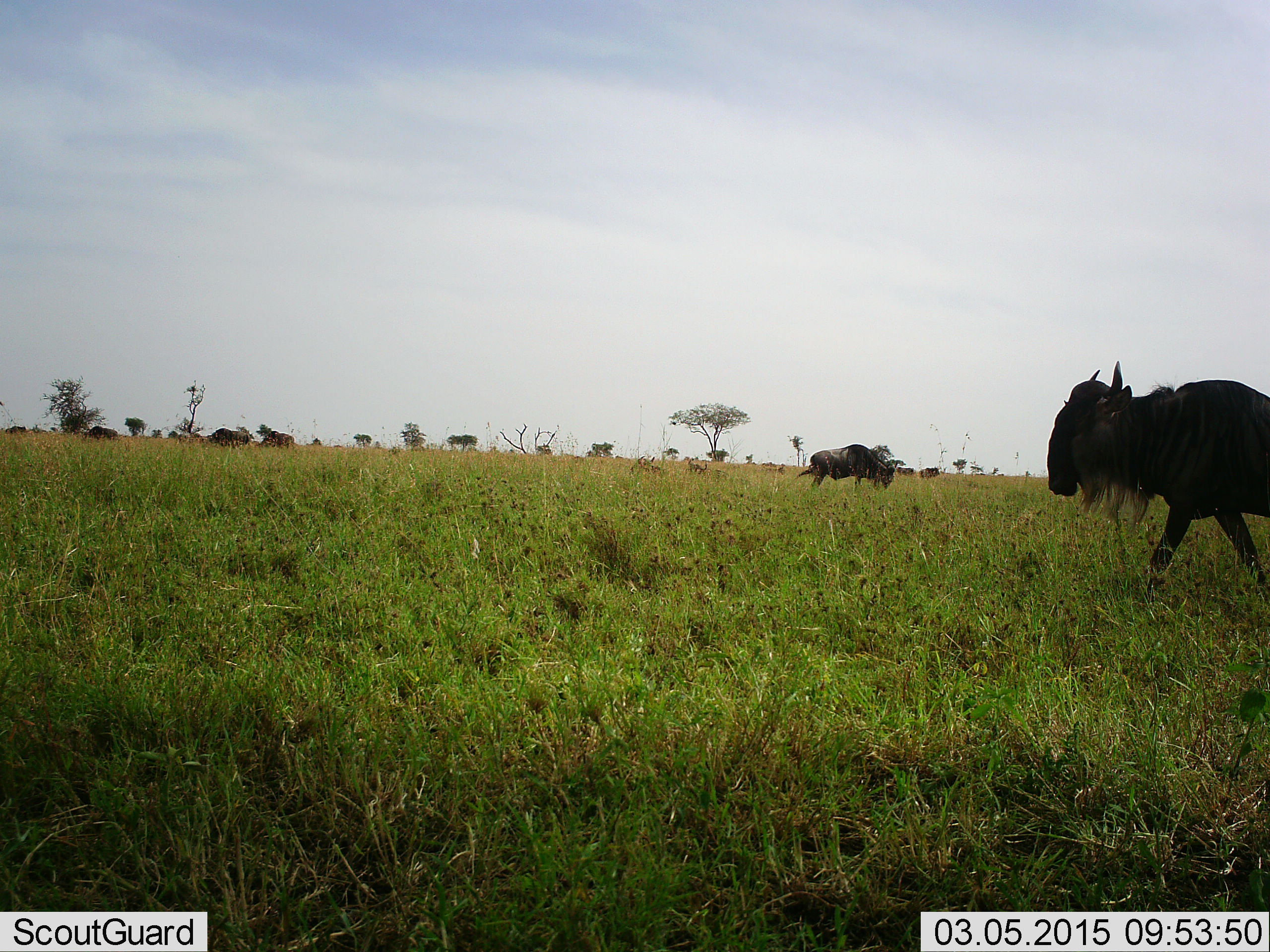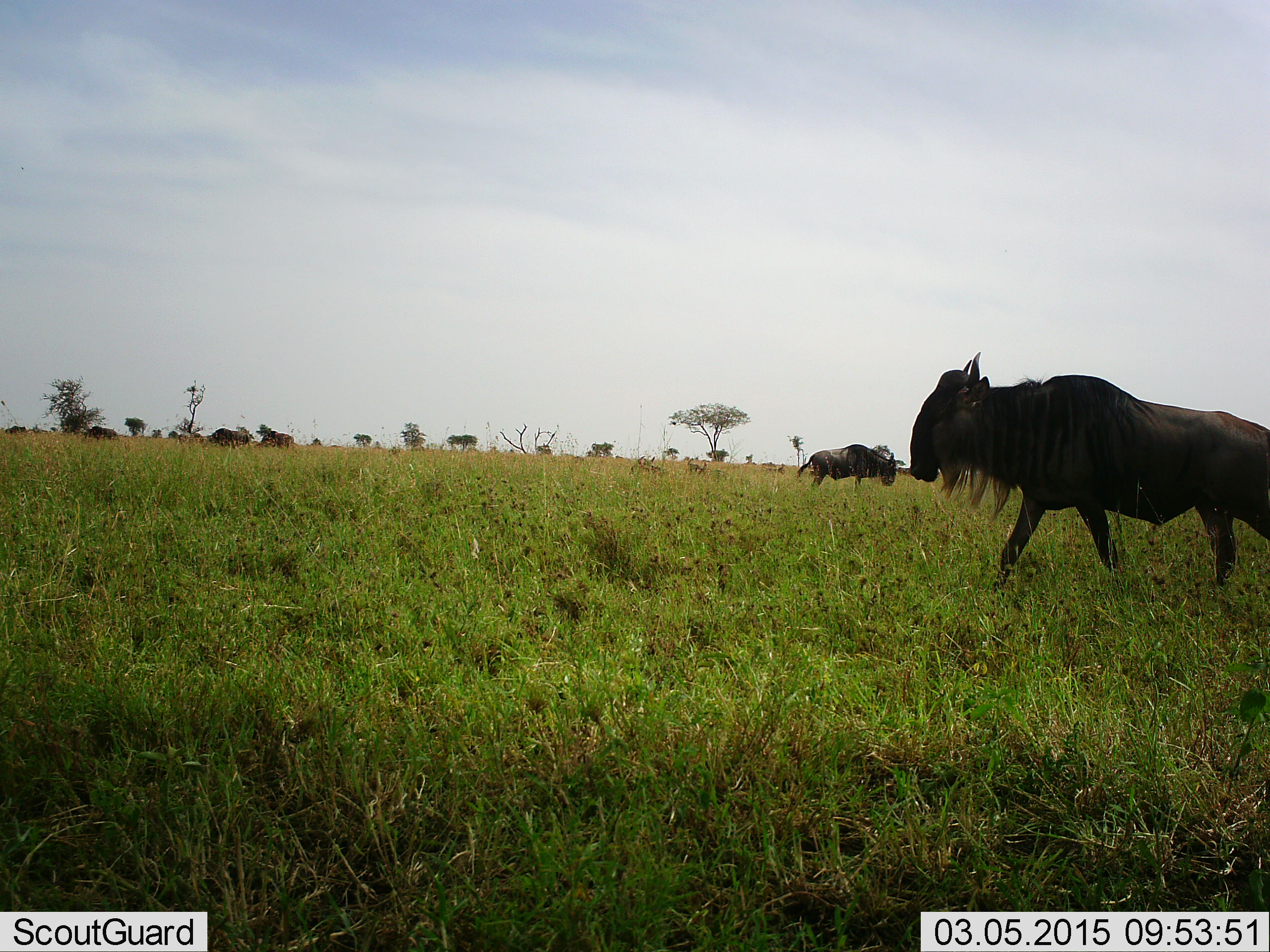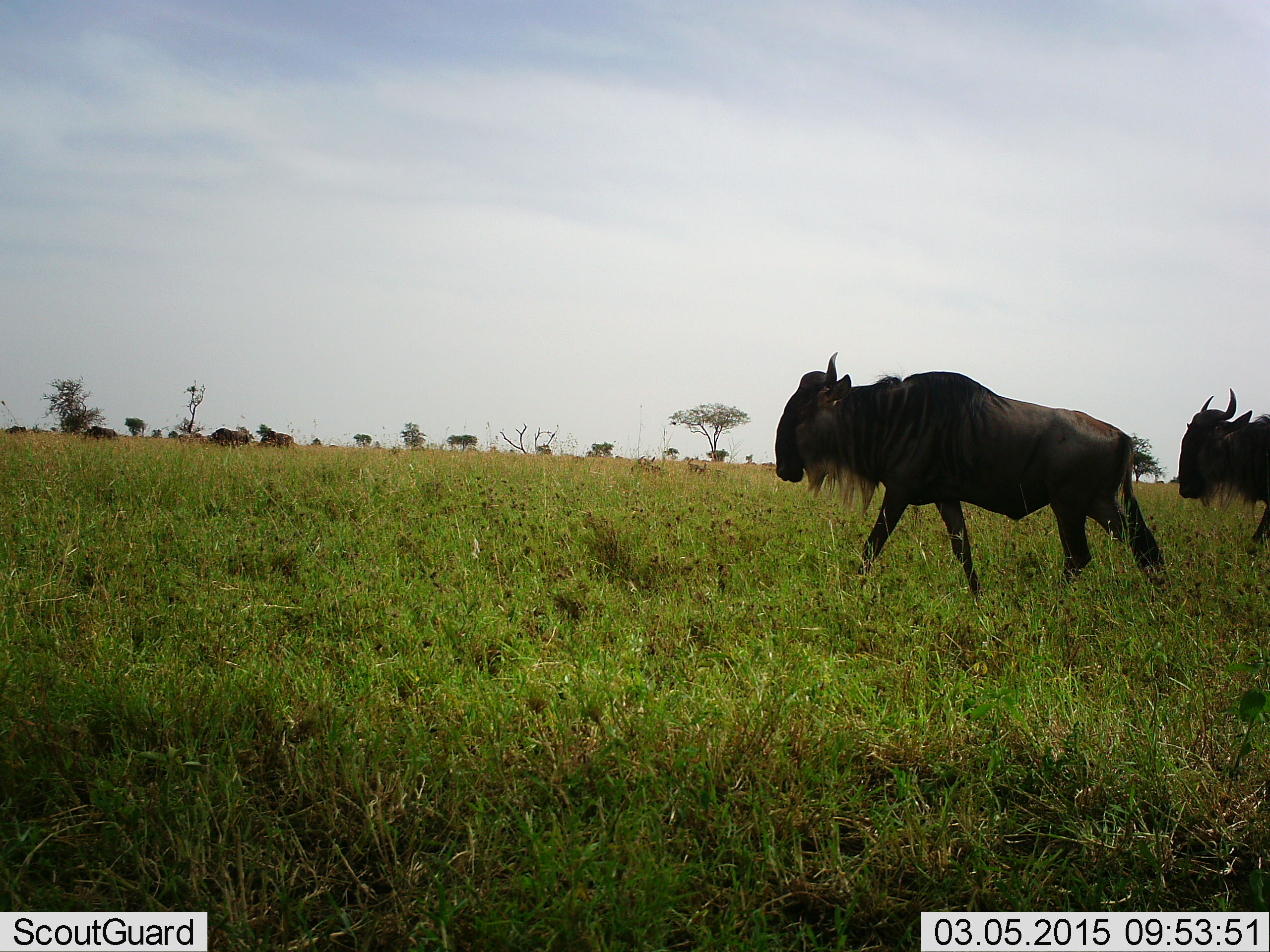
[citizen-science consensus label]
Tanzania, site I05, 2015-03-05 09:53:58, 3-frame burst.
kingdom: Animalia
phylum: Chordata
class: Mammalia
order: Artiodactyla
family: Bovidae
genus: Connochaetes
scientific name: Connochaetes taurinus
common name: blue wildebeest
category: wildebeest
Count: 5.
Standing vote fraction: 50%.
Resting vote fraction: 0%.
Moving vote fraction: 100%.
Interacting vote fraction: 0%.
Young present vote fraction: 0%.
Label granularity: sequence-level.